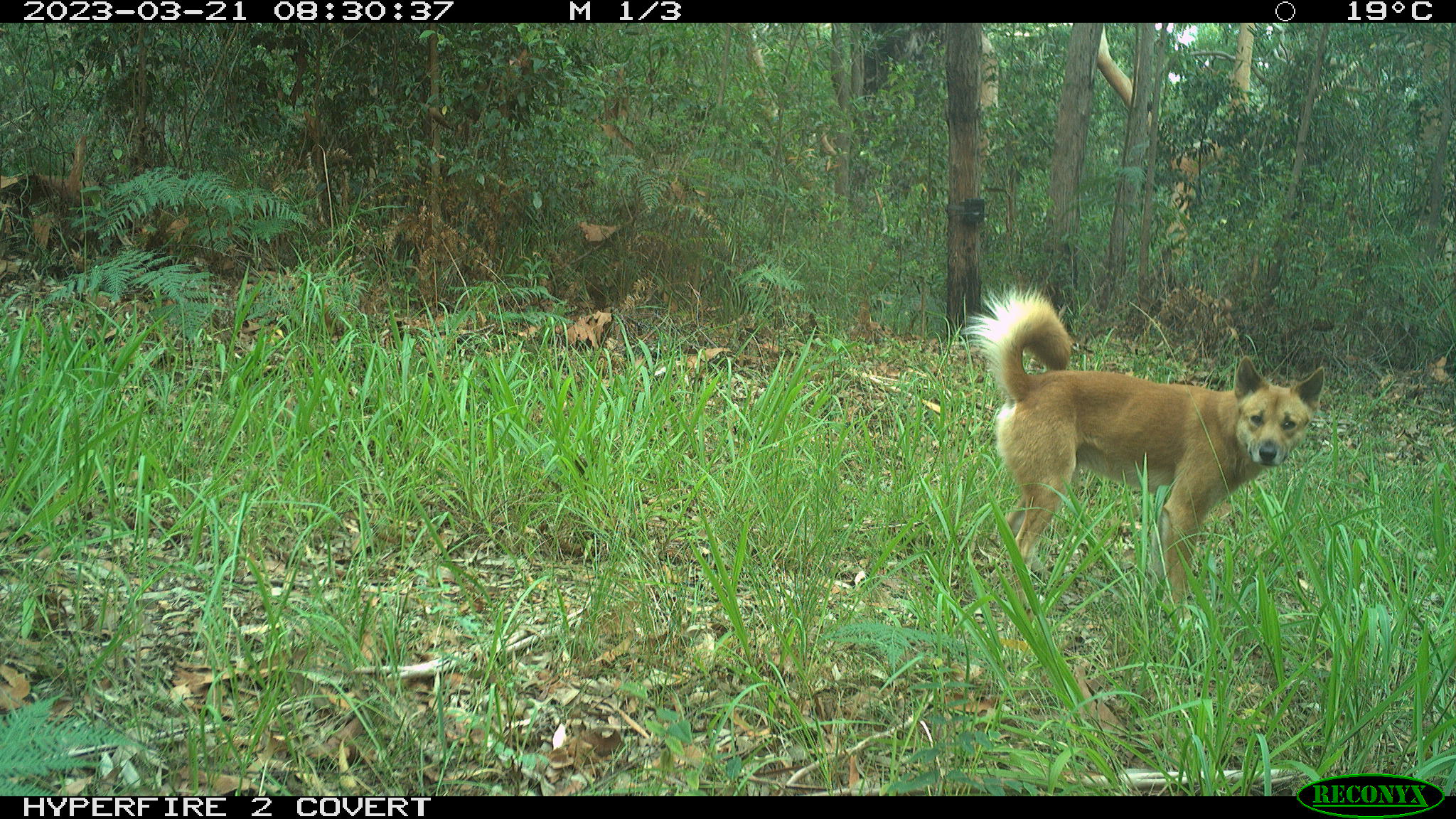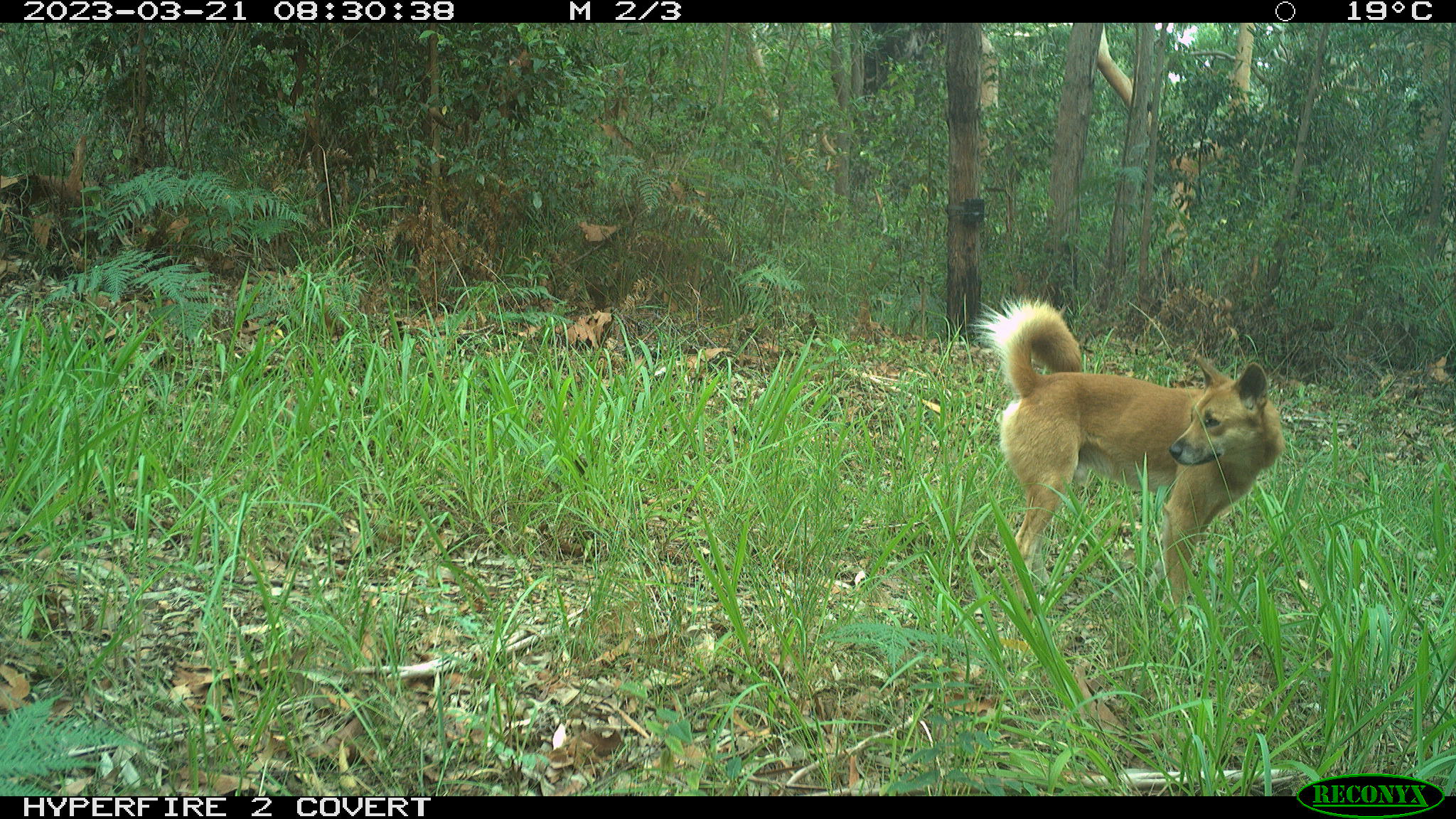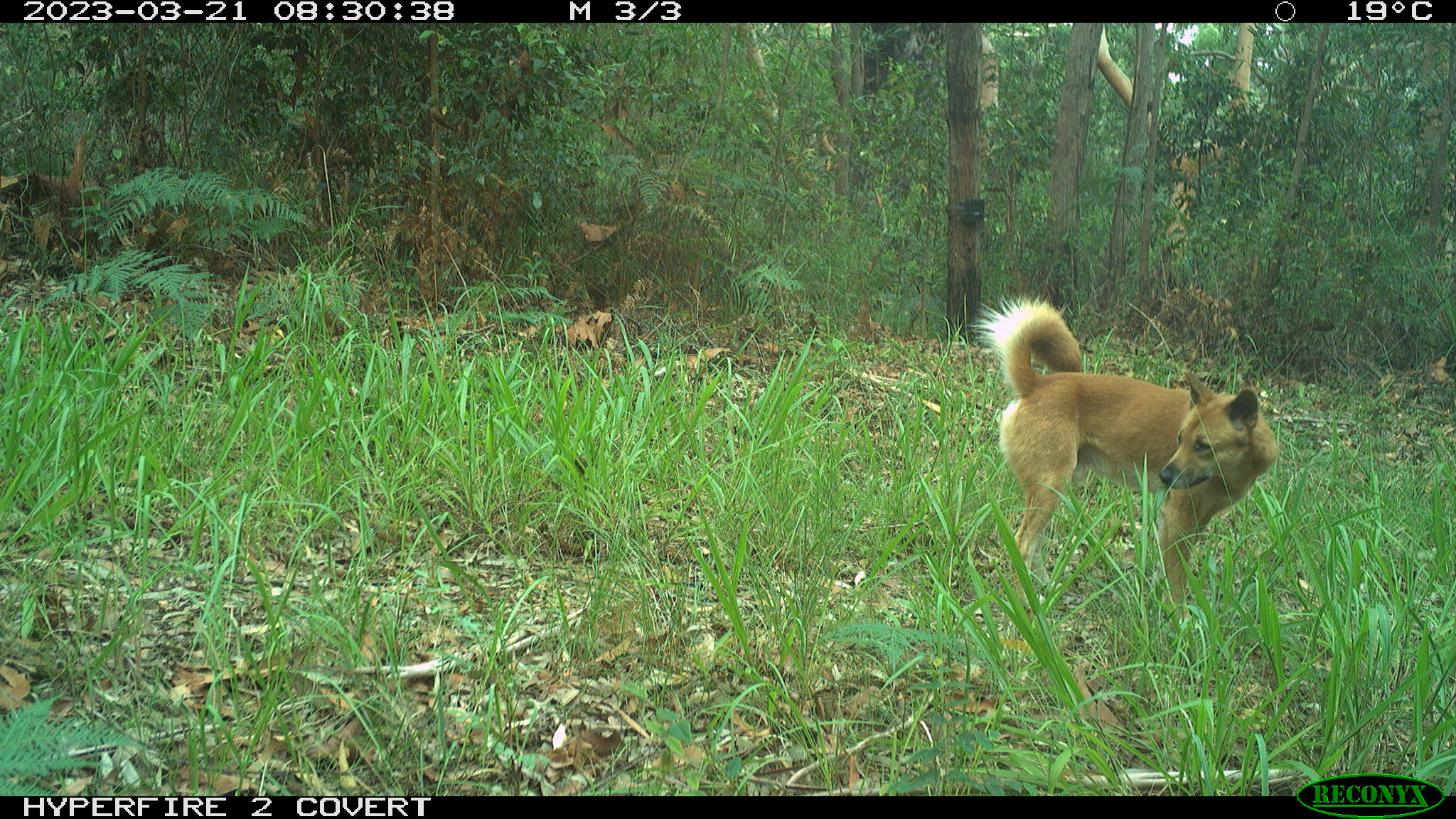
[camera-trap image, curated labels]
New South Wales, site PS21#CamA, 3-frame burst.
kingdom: Animalia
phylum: Chordata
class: Mammalia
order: Carnivora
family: Canidae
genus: Canis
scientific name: Canis familiaris dingo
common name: dingo